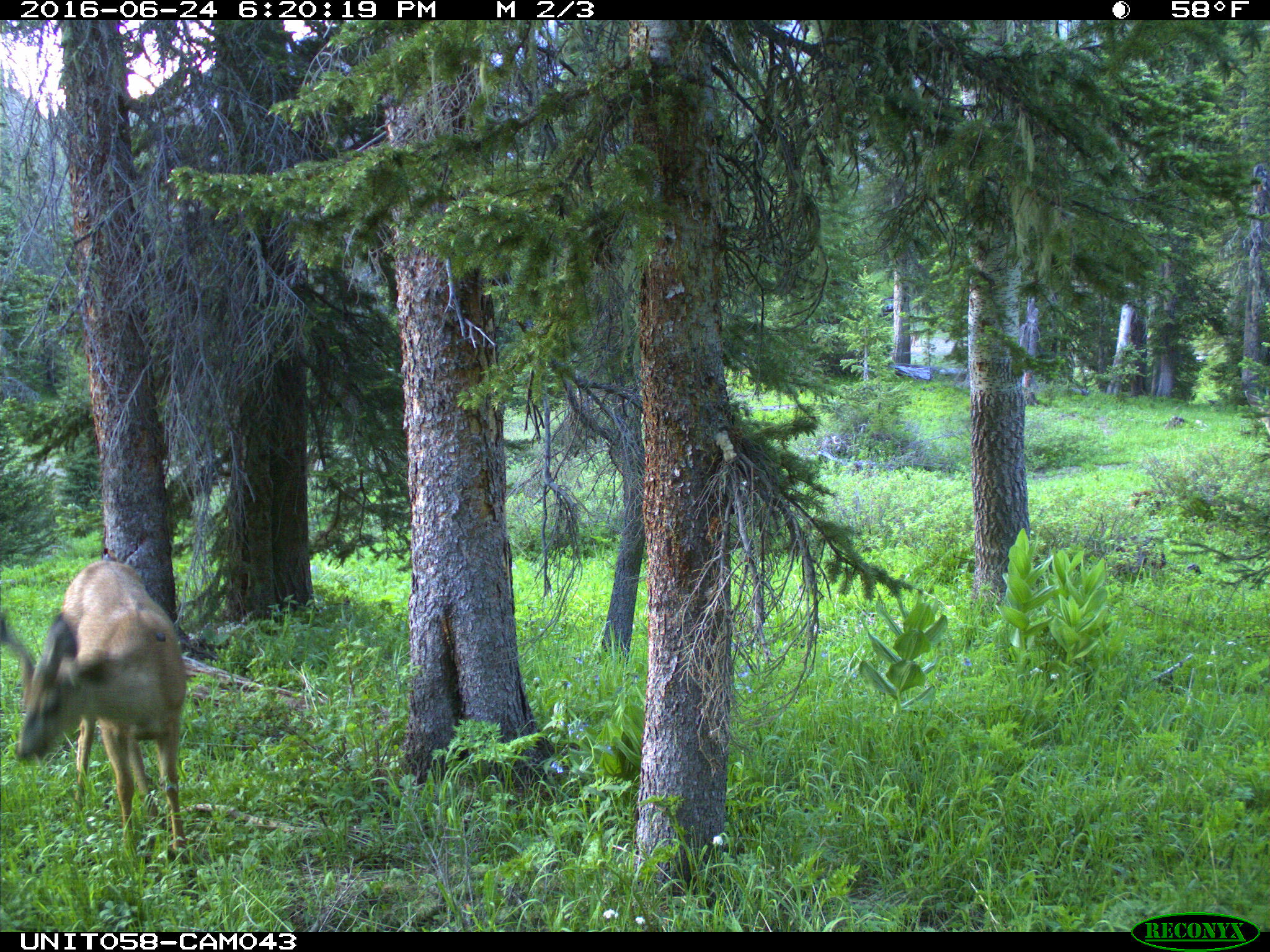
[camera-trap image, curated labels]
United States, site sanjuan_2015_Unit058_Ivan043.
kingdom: Animalia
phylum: Chordata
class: Mammalia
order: Artiodactyla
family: Cervidae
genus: Odocoileus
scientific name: Odocoileus hemionus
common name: mule deer